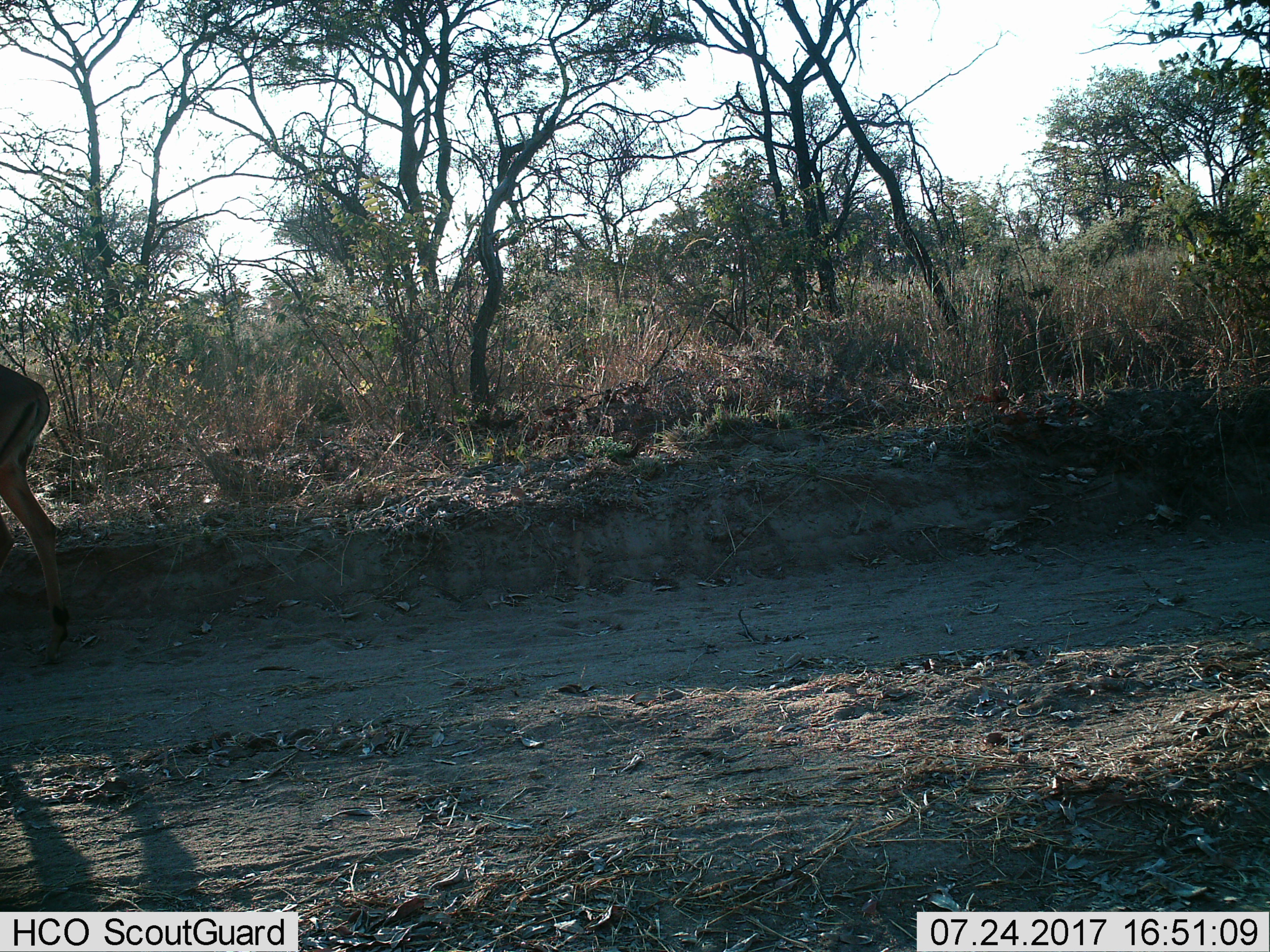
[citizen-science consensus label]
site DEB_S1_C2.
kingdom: Animalia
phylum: Chordata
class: Mammalia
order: Artiodactyla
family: Bovidae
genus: Aepyceros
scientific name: Aepyceros melampus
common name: impala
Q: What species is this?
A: Impala (Aepyceros melampus).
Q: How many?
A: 1.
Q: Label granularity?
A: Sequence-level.